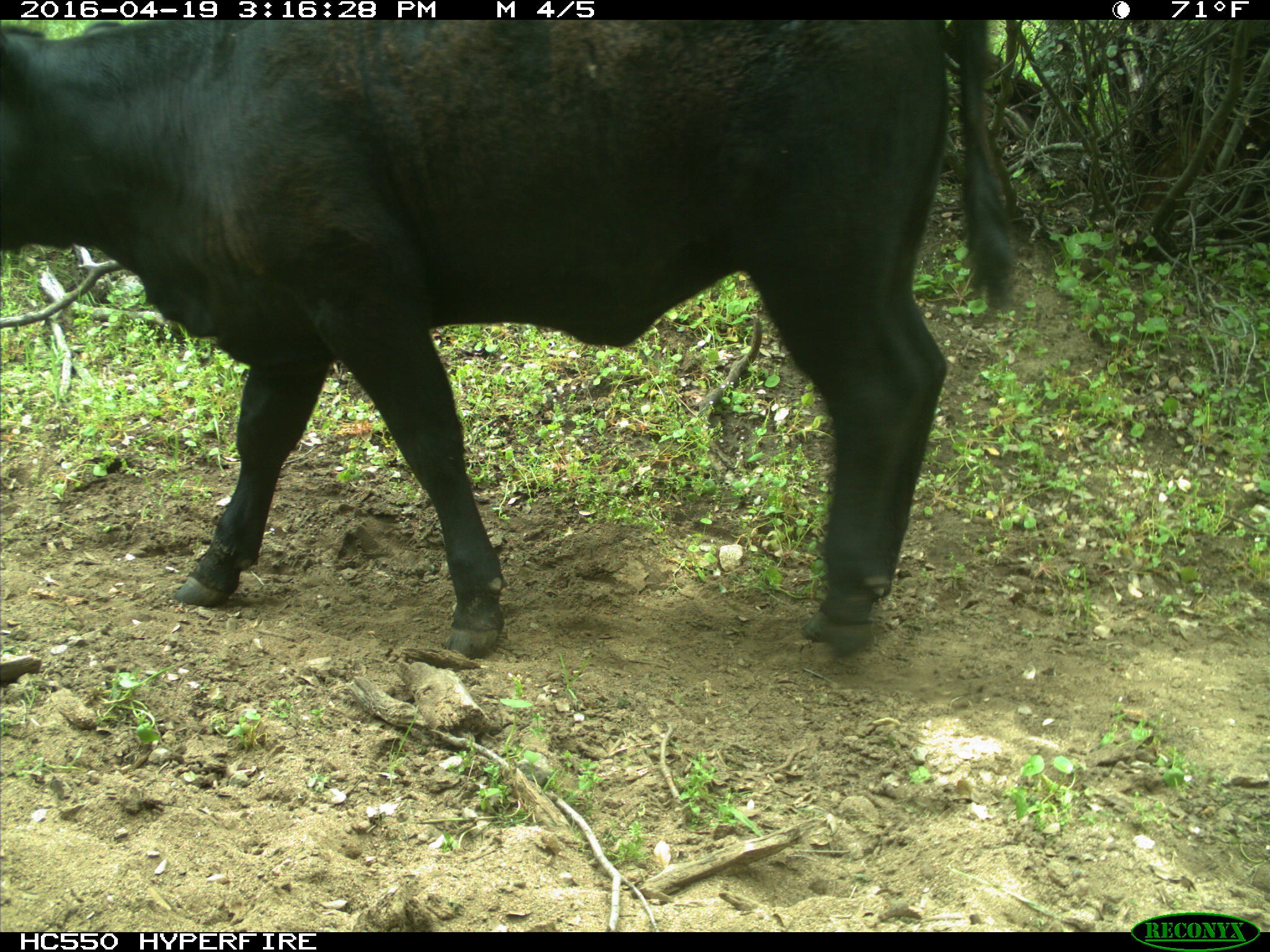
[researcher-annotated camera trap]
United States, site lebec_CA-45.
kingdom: Animalia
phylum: Chordata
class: Mammalia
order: Artiodactyla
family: Bovidae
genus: Bos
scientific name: Bos taurus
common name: domestic cow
Bos taurus (domestic cow).